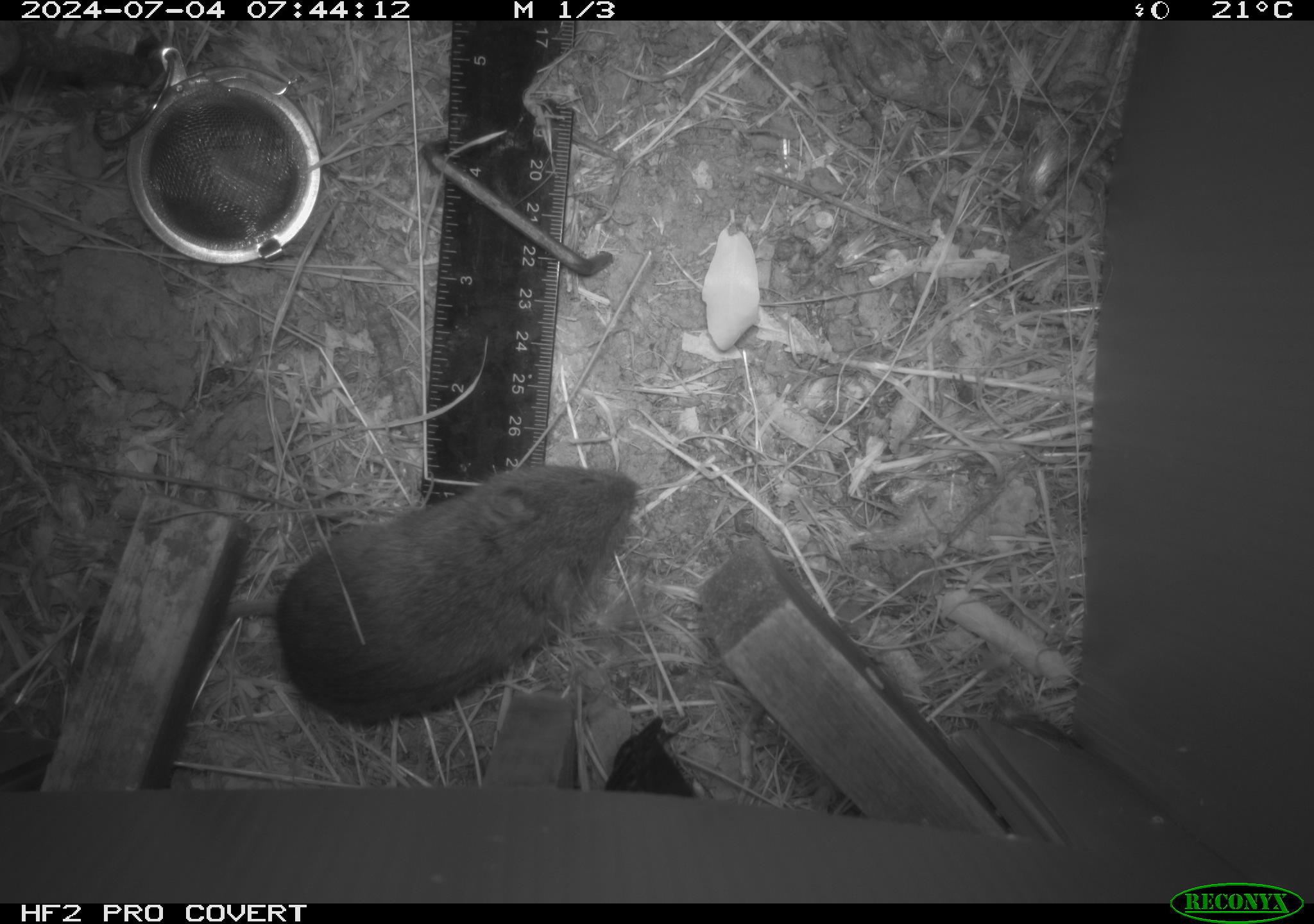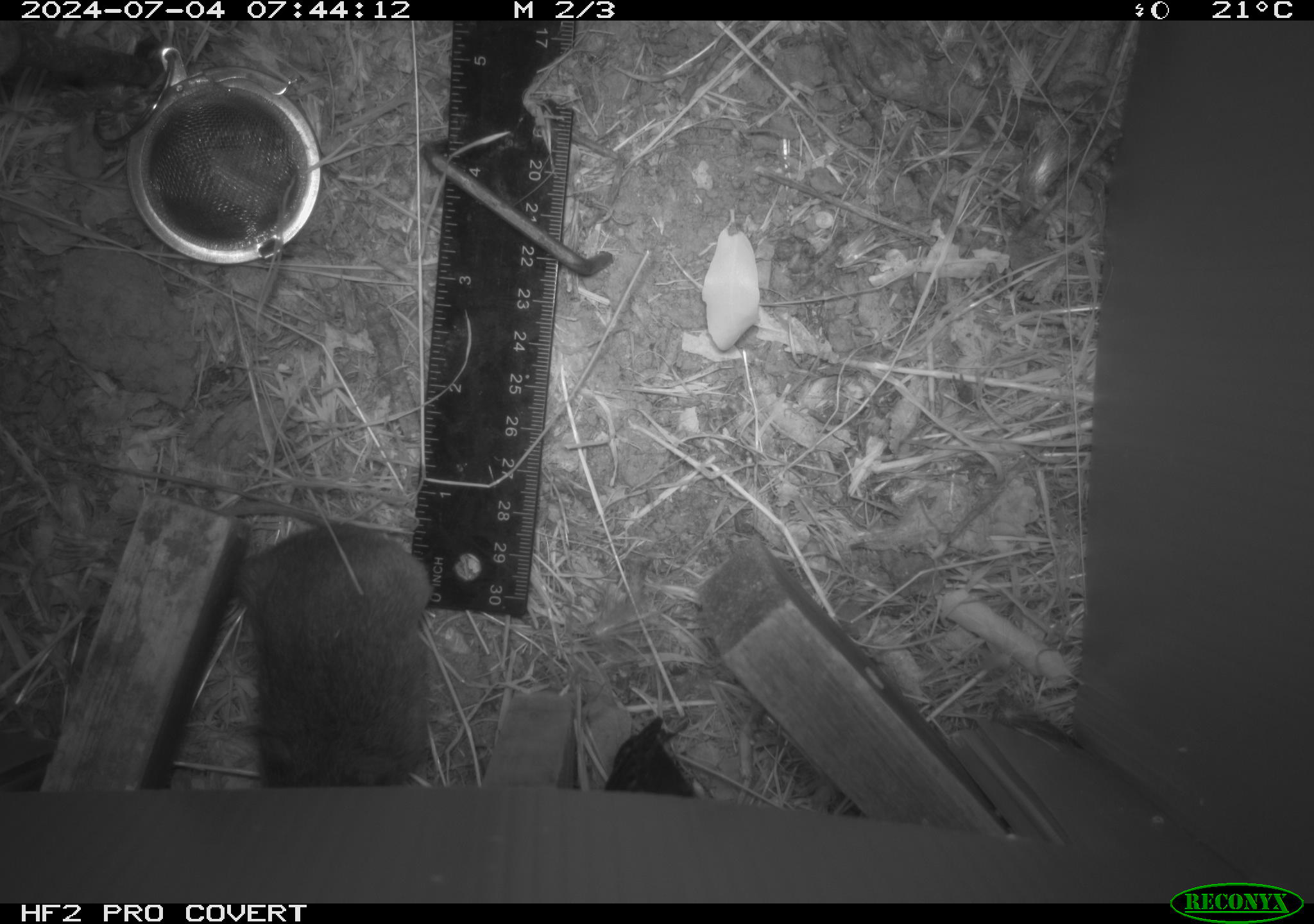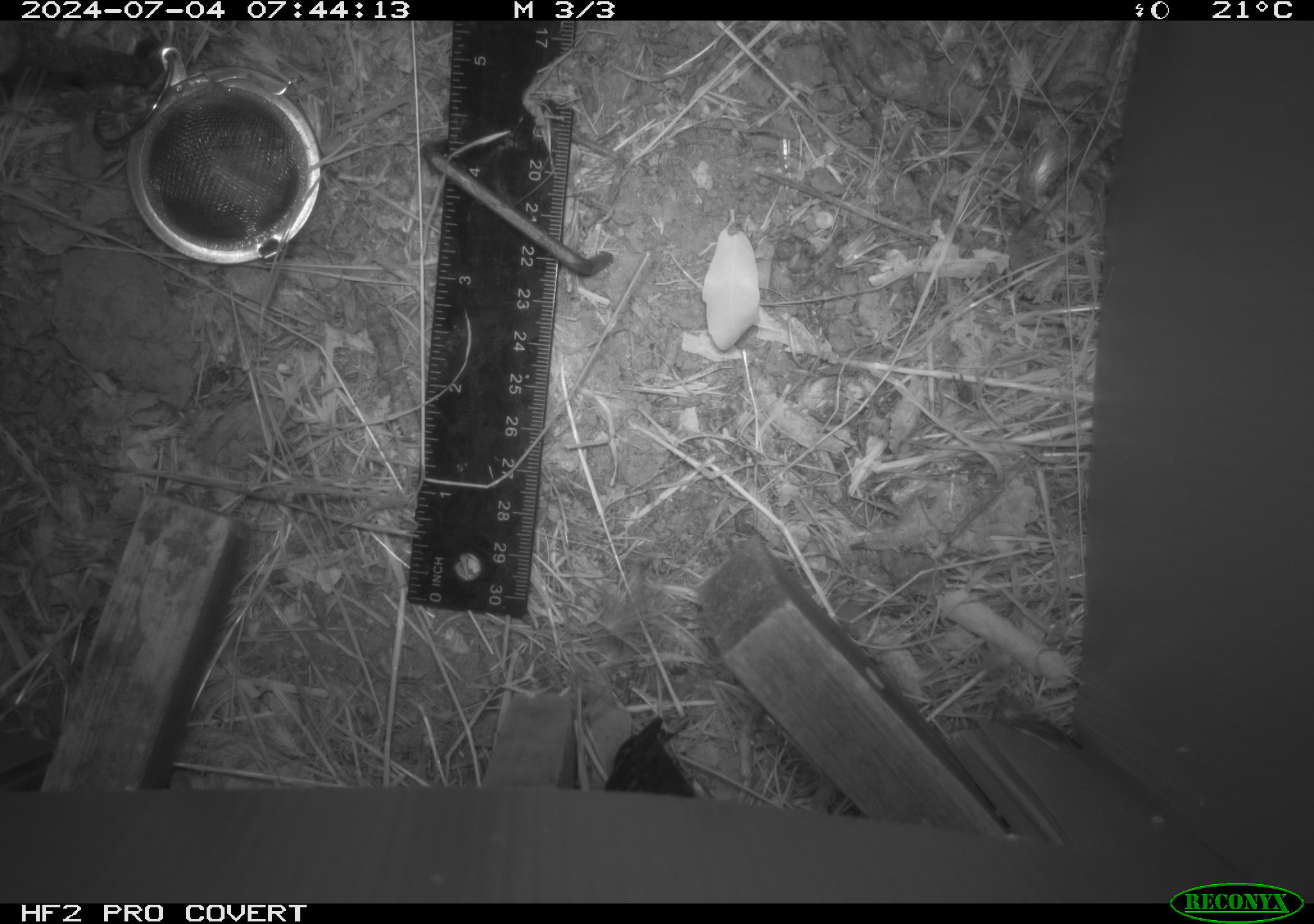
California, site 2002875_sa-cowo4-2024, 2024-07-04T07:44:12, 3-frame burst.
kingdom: Animalia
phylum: Chordata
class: Mammalia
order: Rodentia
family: Cricetidae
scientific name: Arvicolinae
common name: voles, lemmings, and muskrats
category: arvicolinae subfamily